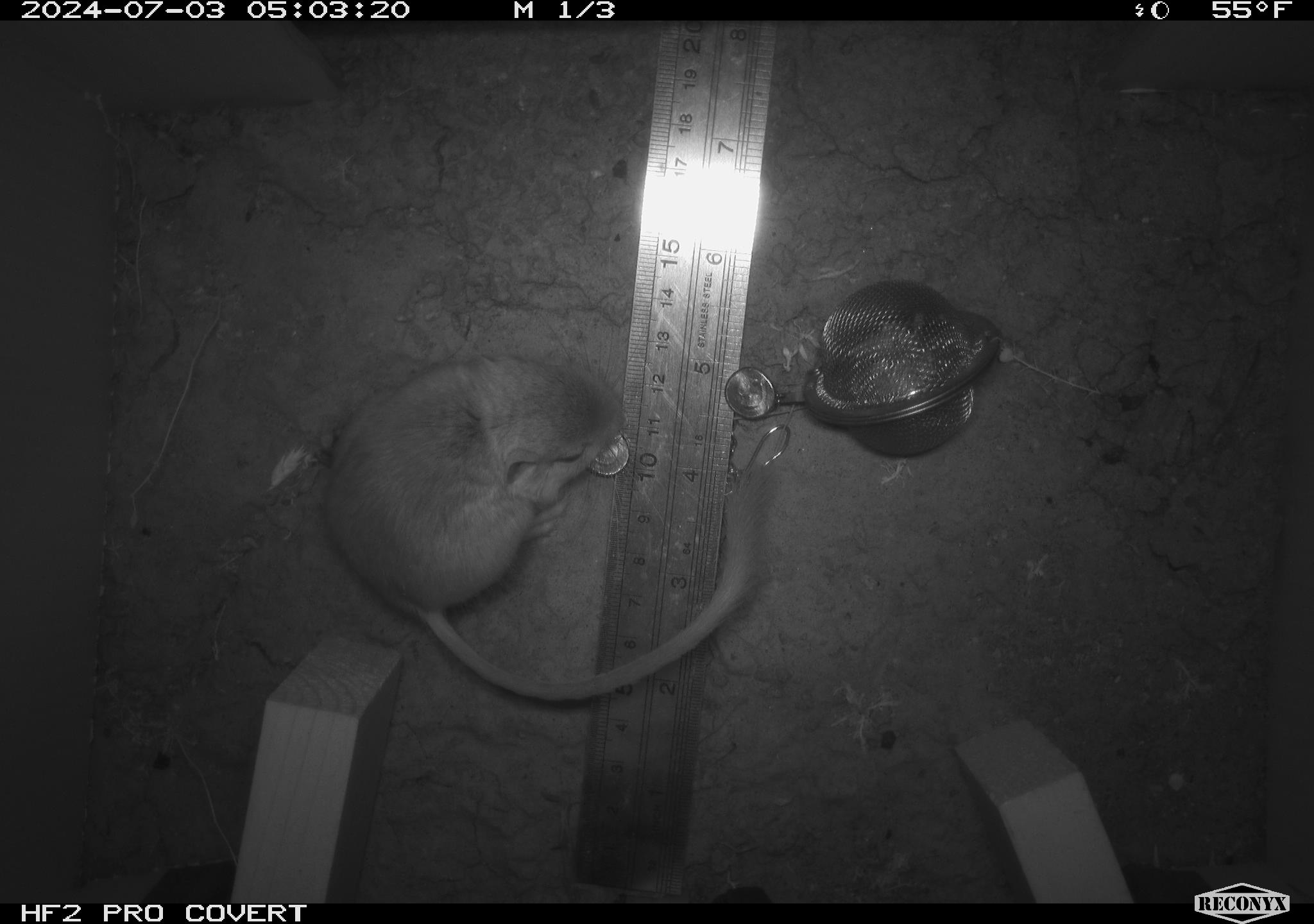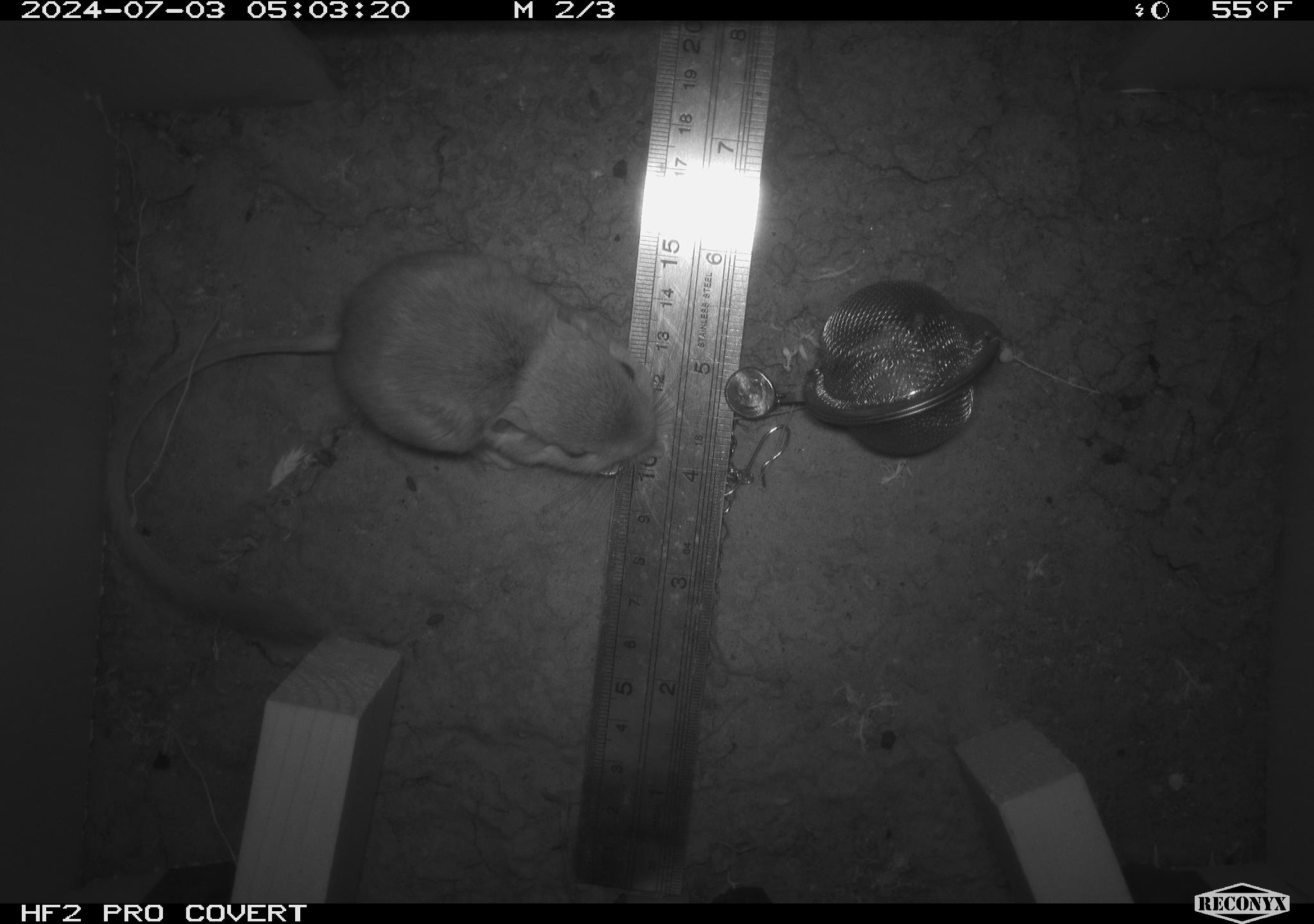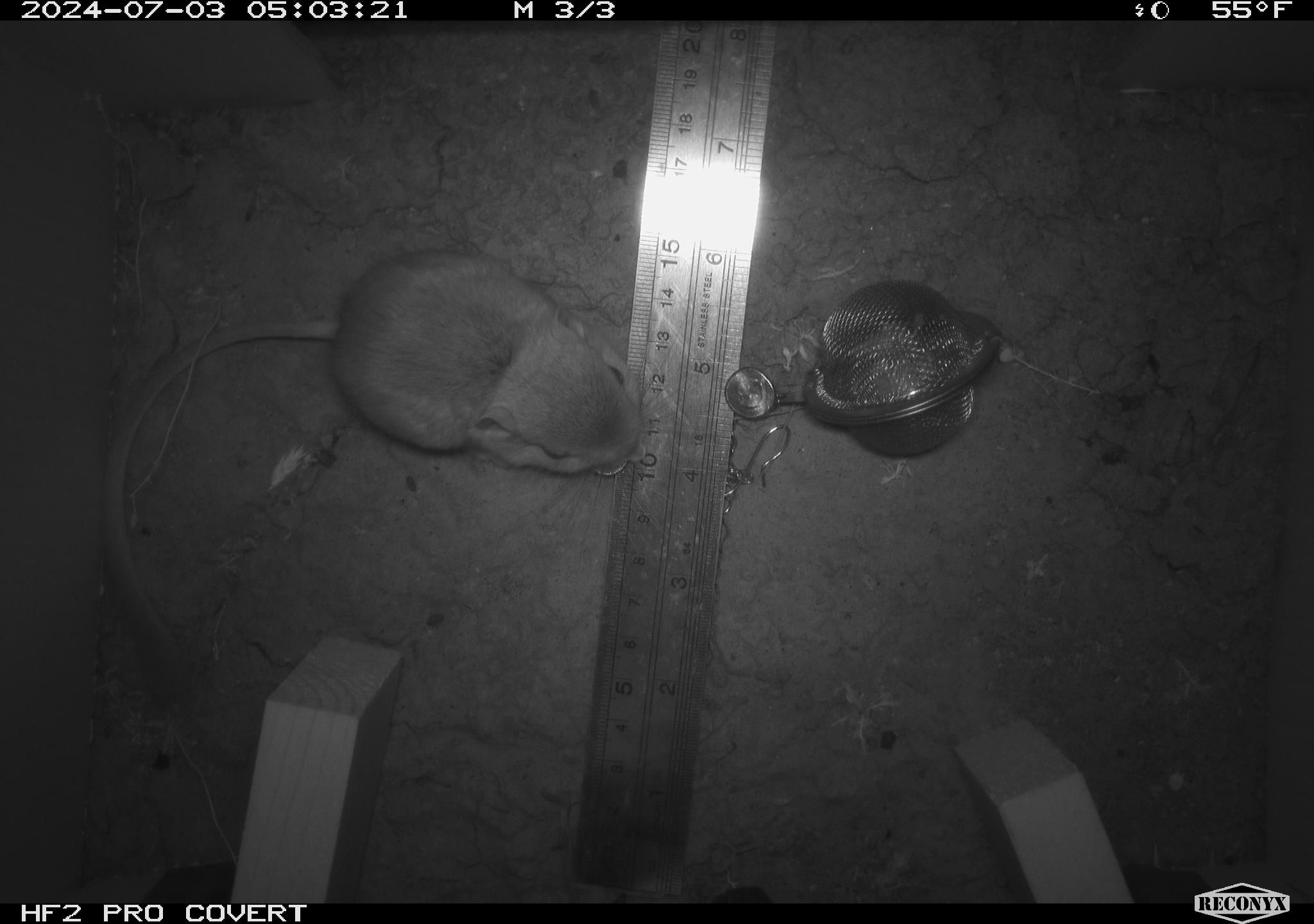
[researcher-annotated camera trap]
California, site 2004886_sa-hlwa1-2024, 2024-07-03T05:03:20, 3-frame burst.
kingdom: Animalia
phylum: Chordata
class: Mammalia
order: Rodentia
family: Heteromyidae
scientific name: Heteromyidae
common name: kangaroo rats and pocket mice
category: heteromyidae family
Heteromyidae family (kangaroo rats and pocket mice) (Heteromyidae).